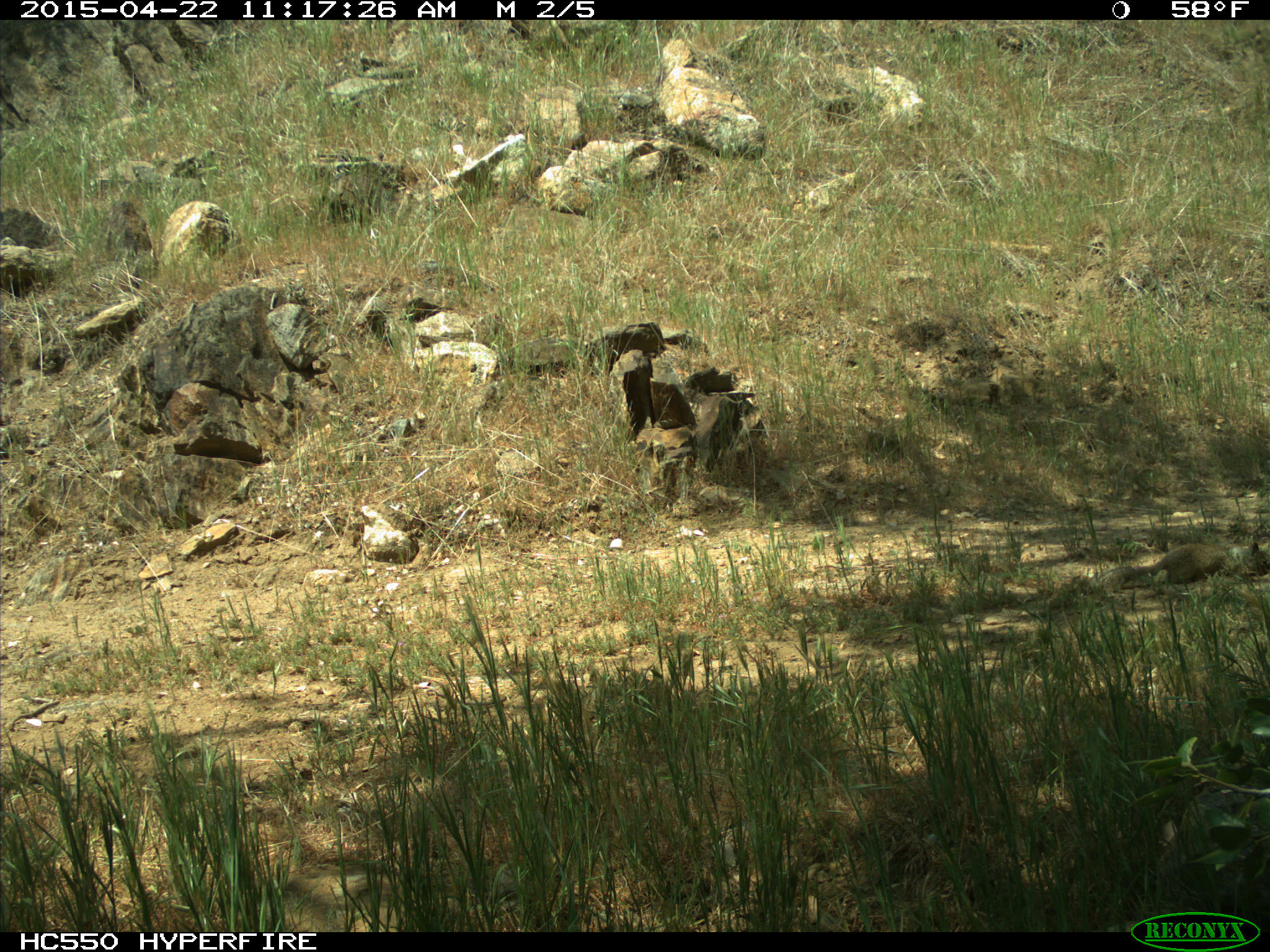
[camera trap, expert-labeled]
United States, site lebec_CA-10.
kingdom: Animalia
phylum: Chordata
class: Mammalia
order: Rodentia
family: Sciuridae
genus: Otospermophilus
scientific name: Otospermophilus beecheyi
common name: california ground squirrel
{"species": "Otospermophilus beecheyi (california ground squirrel)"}